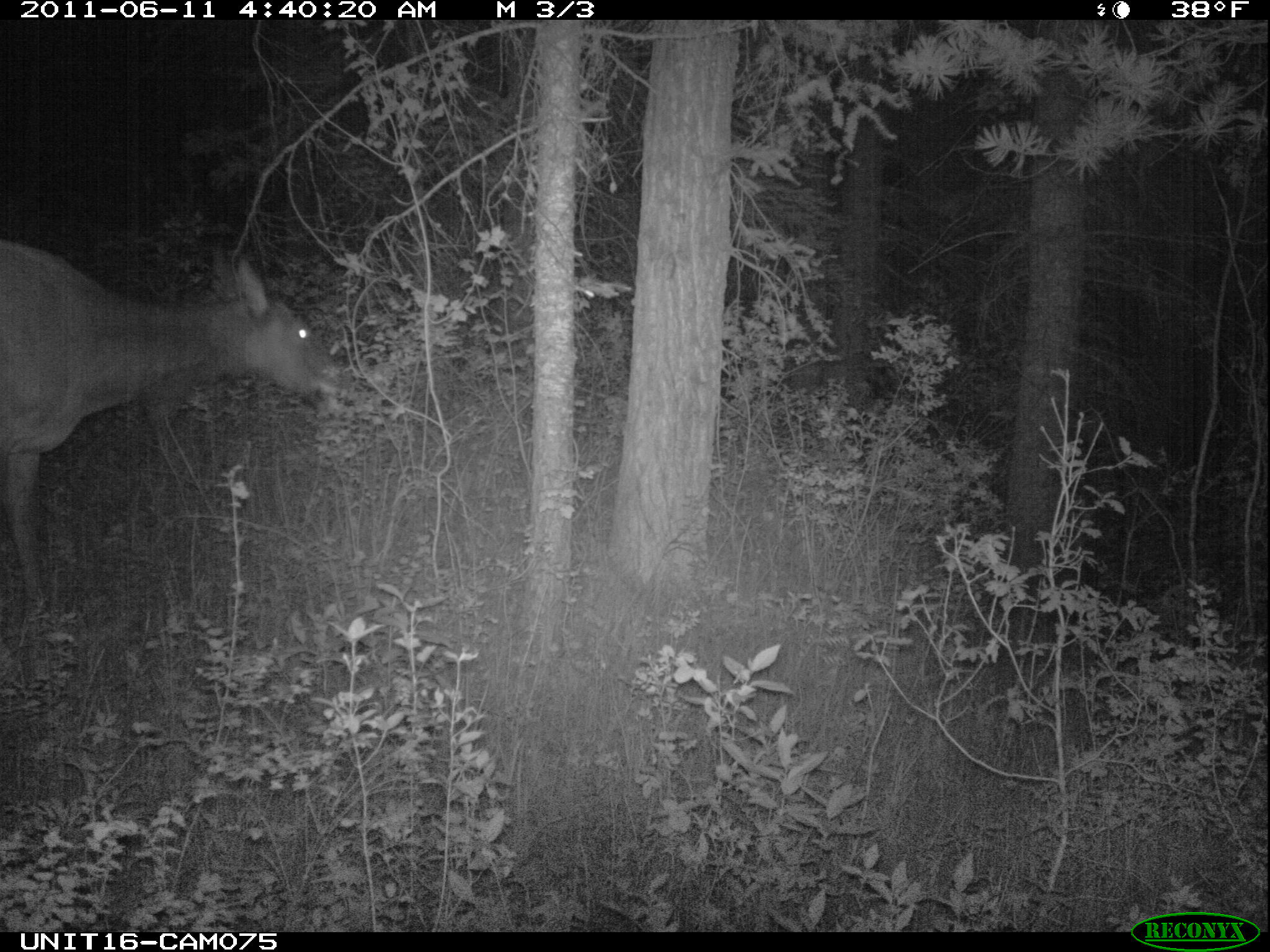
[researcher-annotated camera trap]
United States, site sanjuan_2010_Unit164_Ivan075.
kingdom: Animalia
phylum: Chordata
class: Mammalia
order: Artiodactyla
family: Cervidae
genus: Cervus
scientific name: Cervus elaphus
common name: red deer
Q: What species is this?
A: Cervus elaphus (red deer).